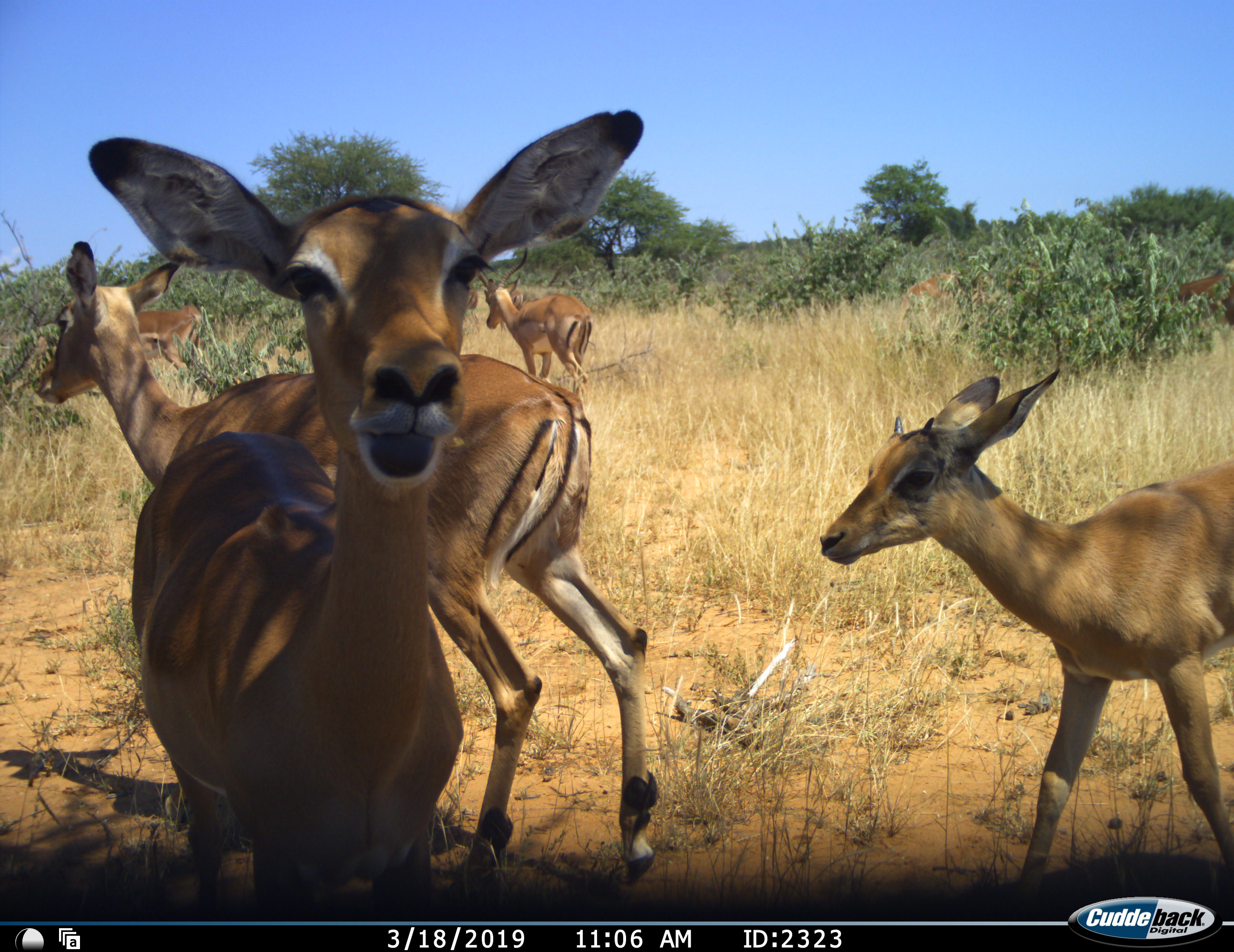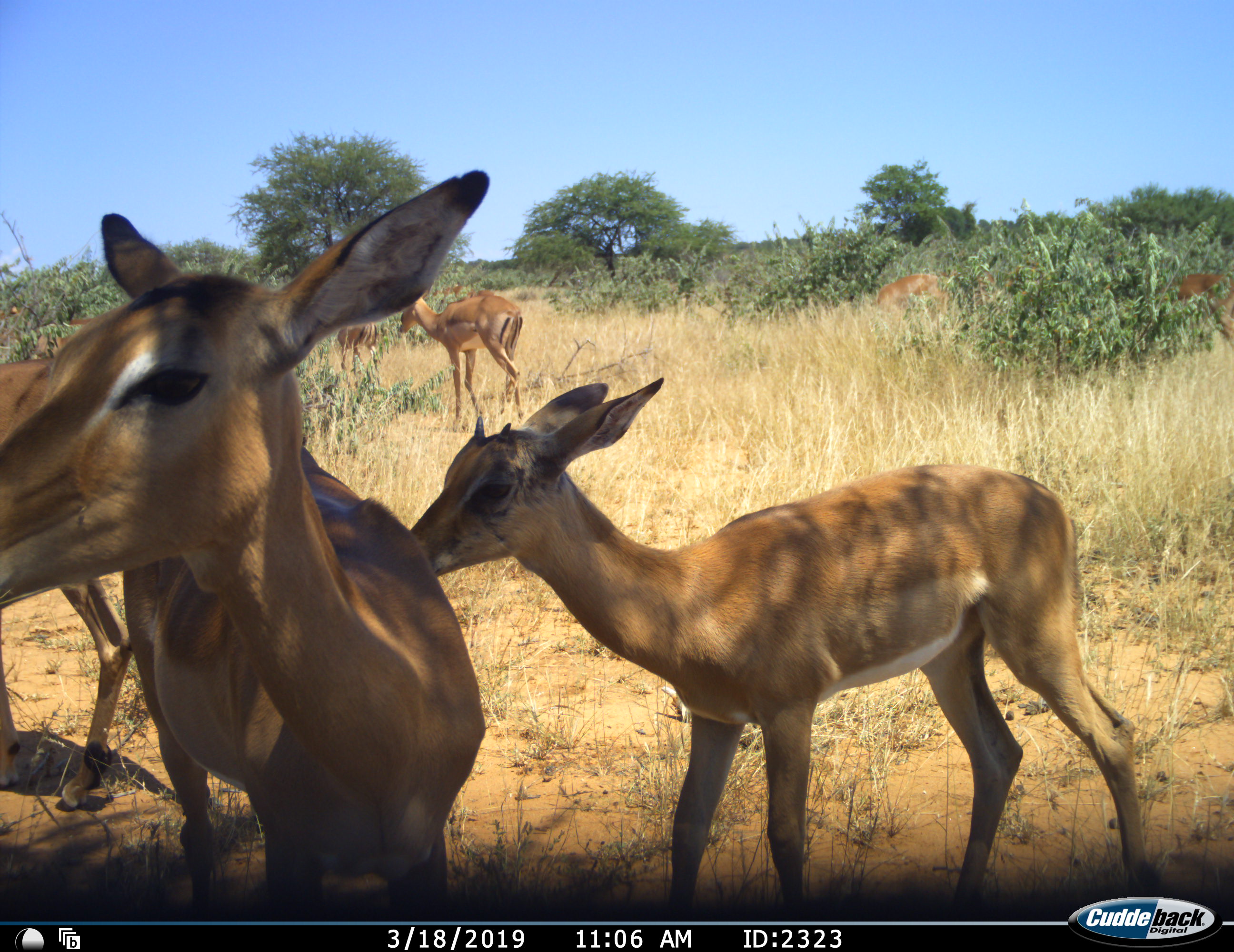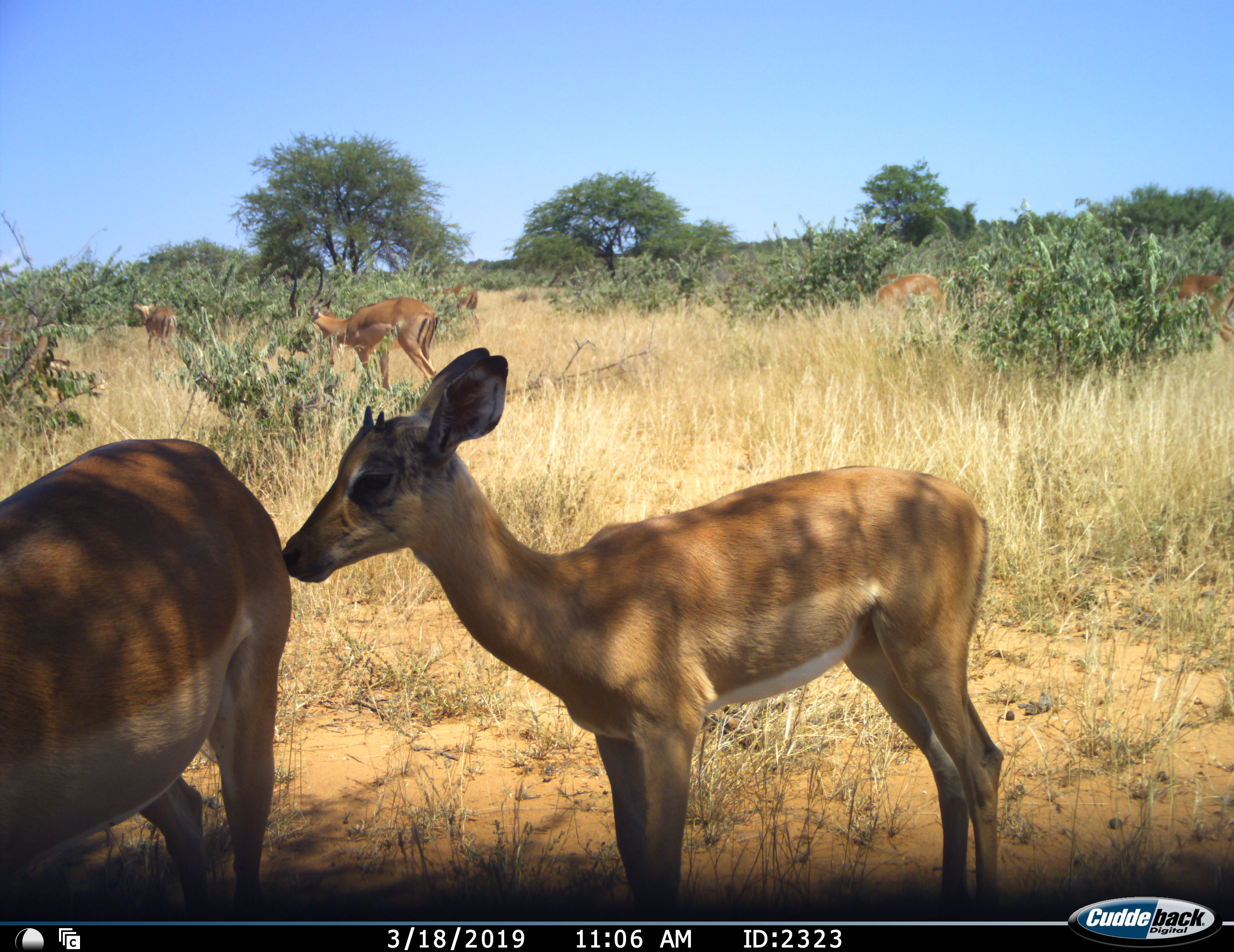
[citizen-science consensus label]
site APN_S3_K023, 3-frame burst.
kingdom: Animalia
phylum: Chordata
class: Mammalia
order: Artiodactyla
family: Bovidae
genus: Aepyceros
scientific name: Aepyceros melampus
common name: impala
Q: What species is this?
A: Impala (Aepyceros melampus).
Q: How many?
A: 9.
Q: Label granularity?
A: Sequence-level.